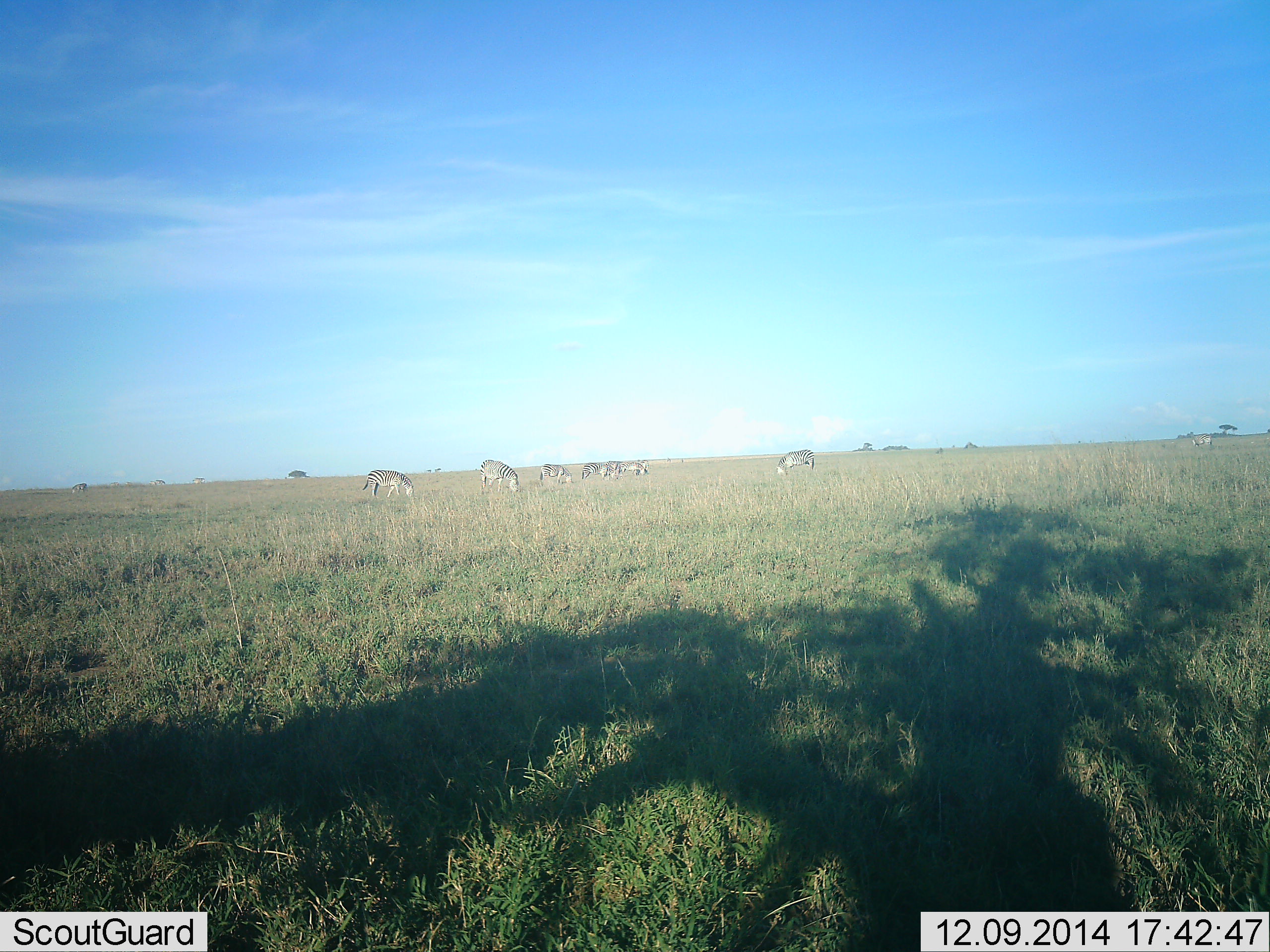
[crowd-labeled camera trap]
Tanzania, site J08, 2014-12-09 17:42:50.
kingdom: Animalia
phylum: Chordata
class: Mammalia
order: Perissodactyla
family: Equidae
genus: Equus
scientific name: Equus quagga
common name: plains zebra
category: zebra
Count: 7.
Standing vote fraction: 50%.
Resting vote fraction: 0%.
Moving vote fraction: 0%.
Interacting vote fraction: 0%.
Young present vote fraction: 0%.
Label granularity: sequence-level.